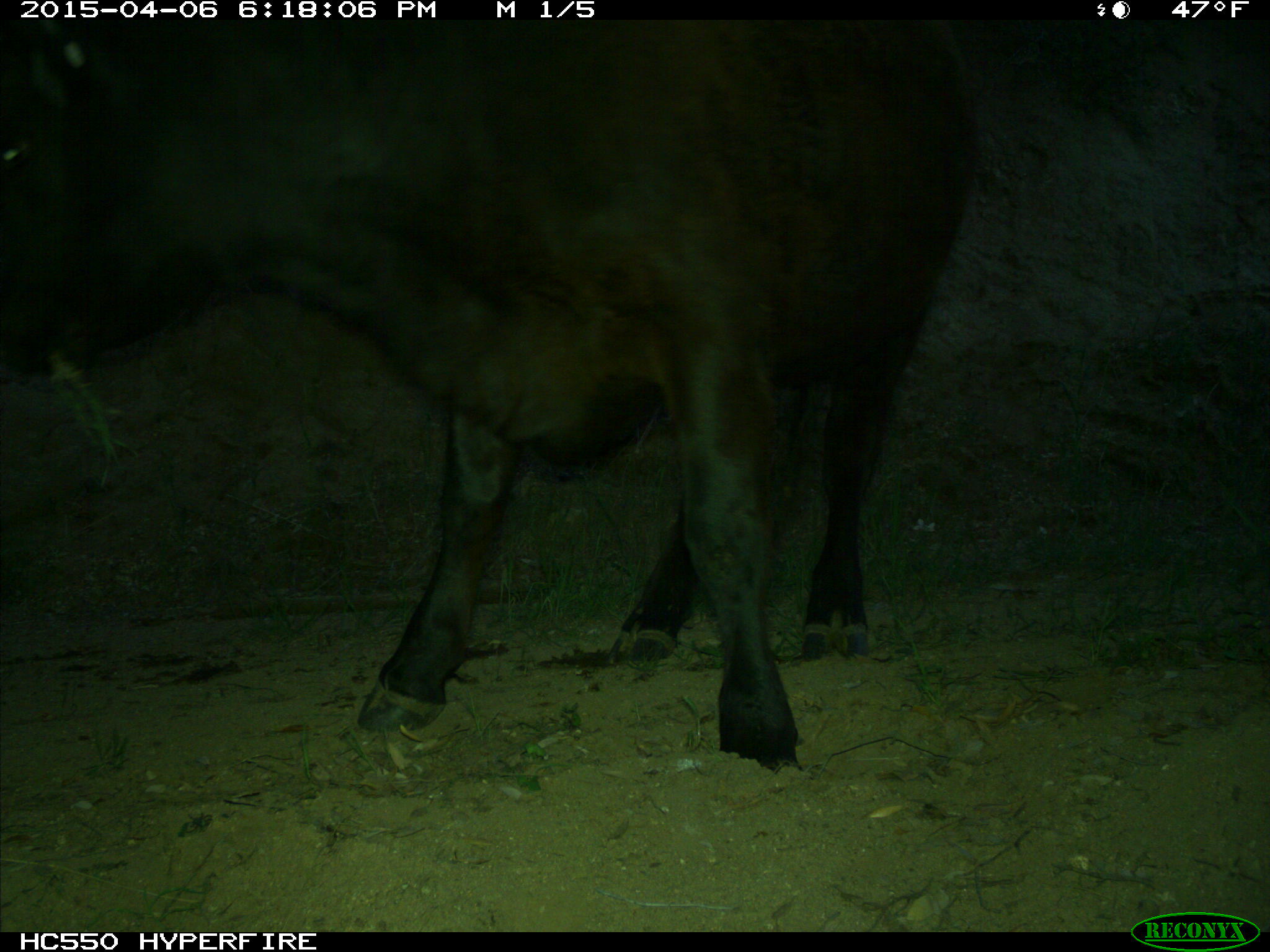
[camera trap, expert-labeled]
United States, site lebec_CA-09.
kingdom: Animalia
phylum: Chordata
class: Mammalia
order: Artiodactyla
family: Bovidae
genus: Bos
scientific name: Bos taurus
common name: domestic cow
Bos taurus (domestic cow).